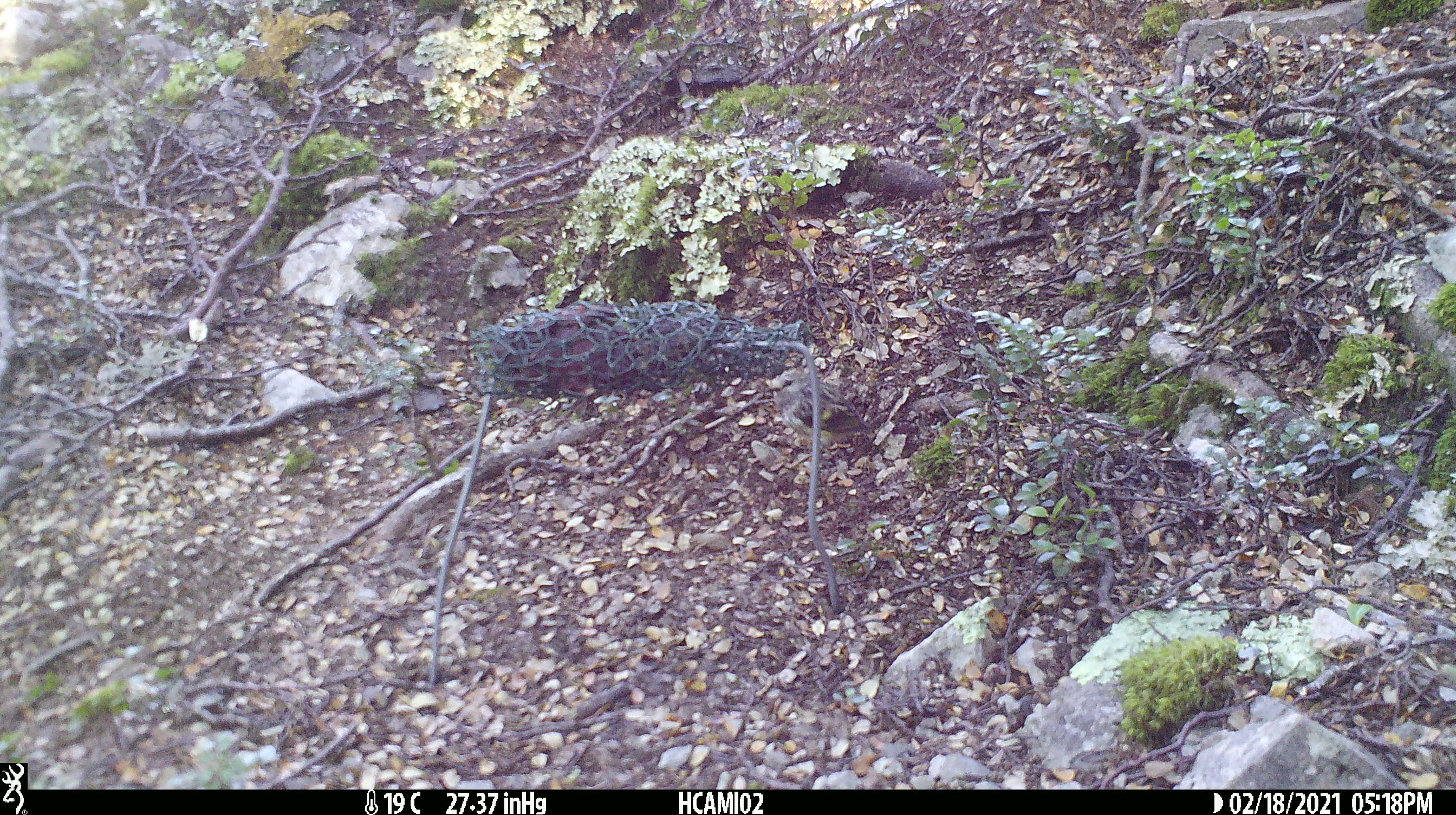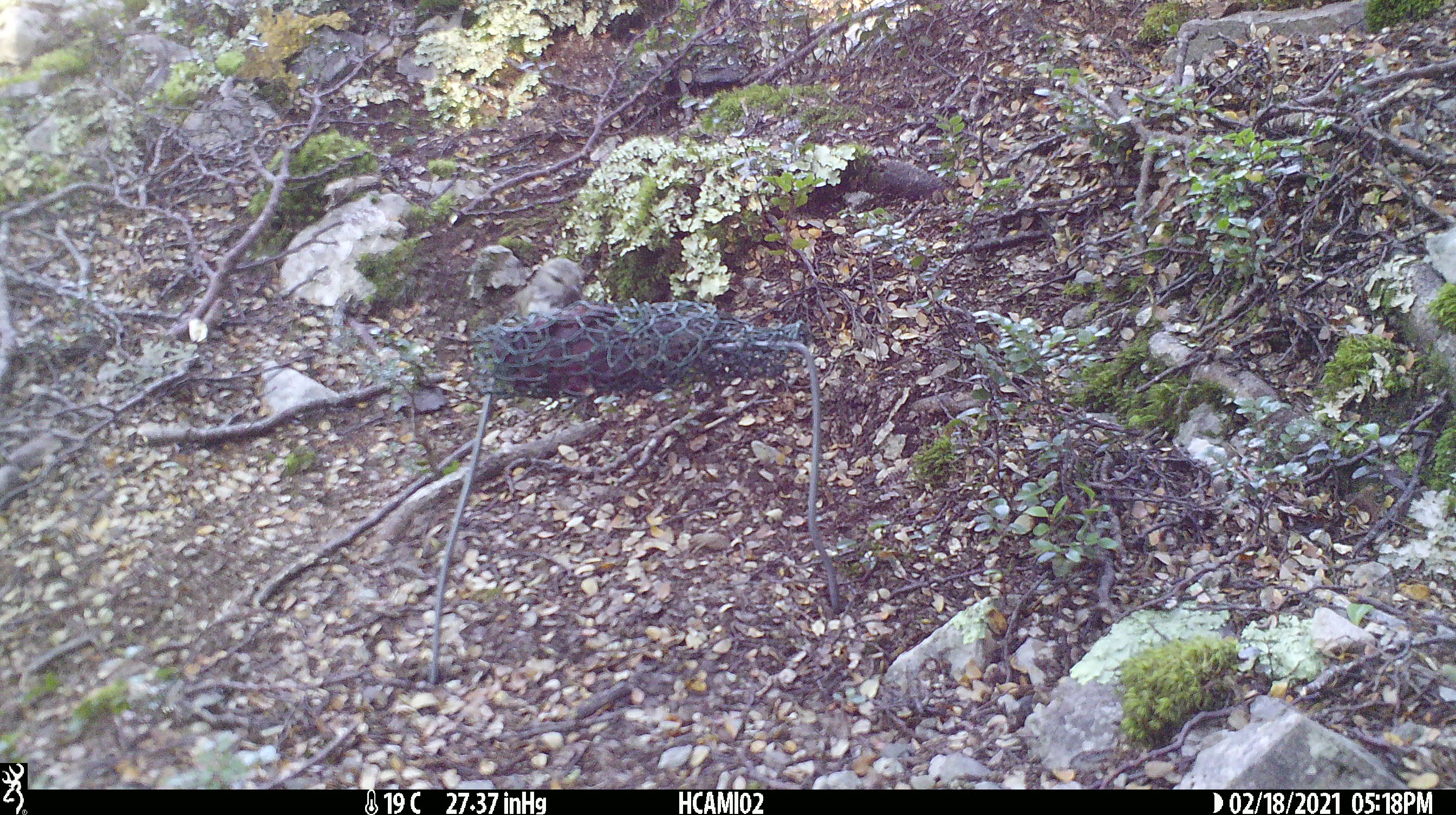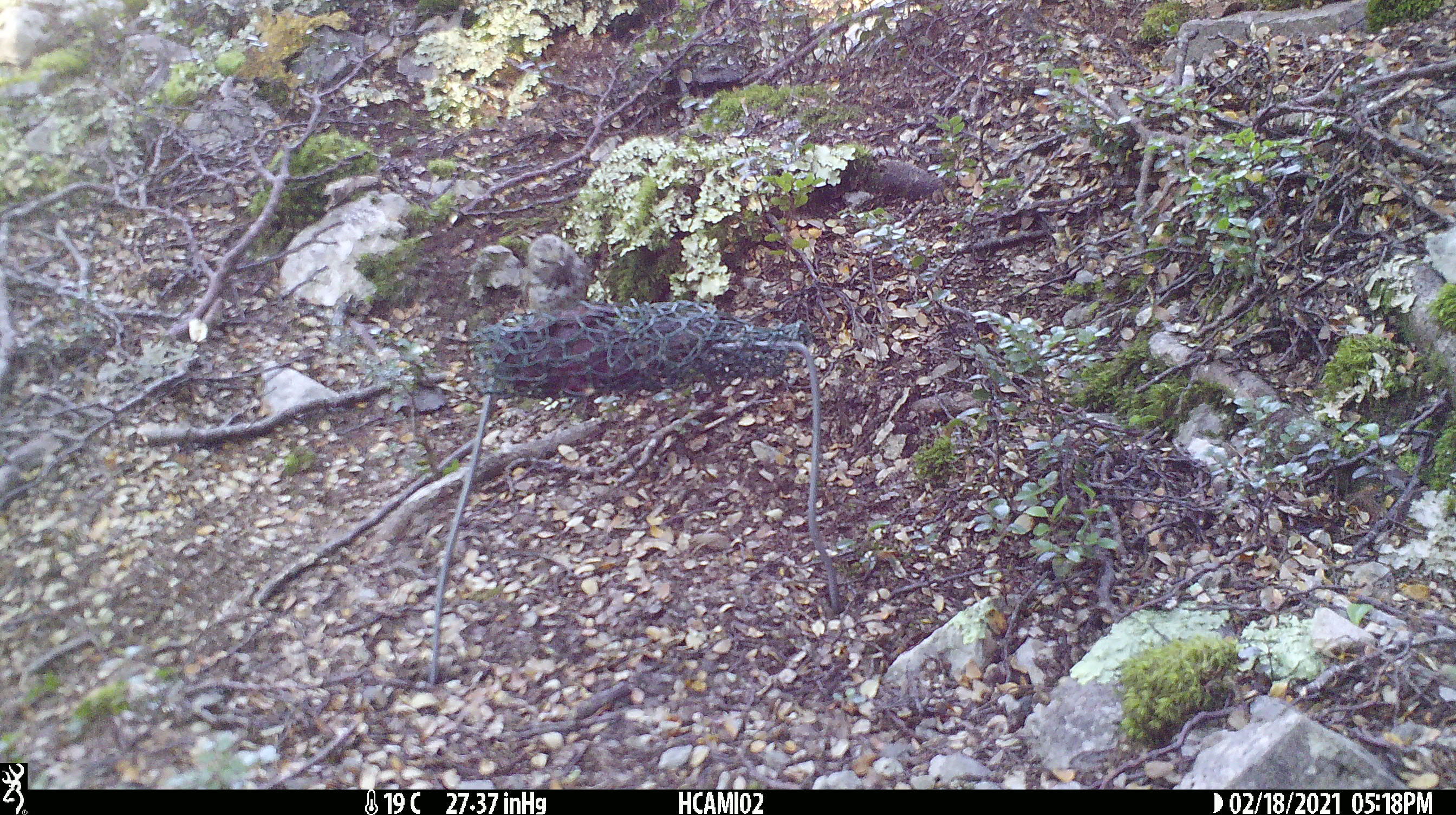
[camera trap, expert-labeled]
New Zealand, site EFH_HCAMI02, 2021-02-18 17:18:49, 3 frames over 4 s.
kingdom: Animalia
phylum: Chordata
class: Aves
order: Passeriformes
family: Acanthisittidae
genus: Acanthisitta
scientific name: Acanthisitta chloris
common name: rifleman